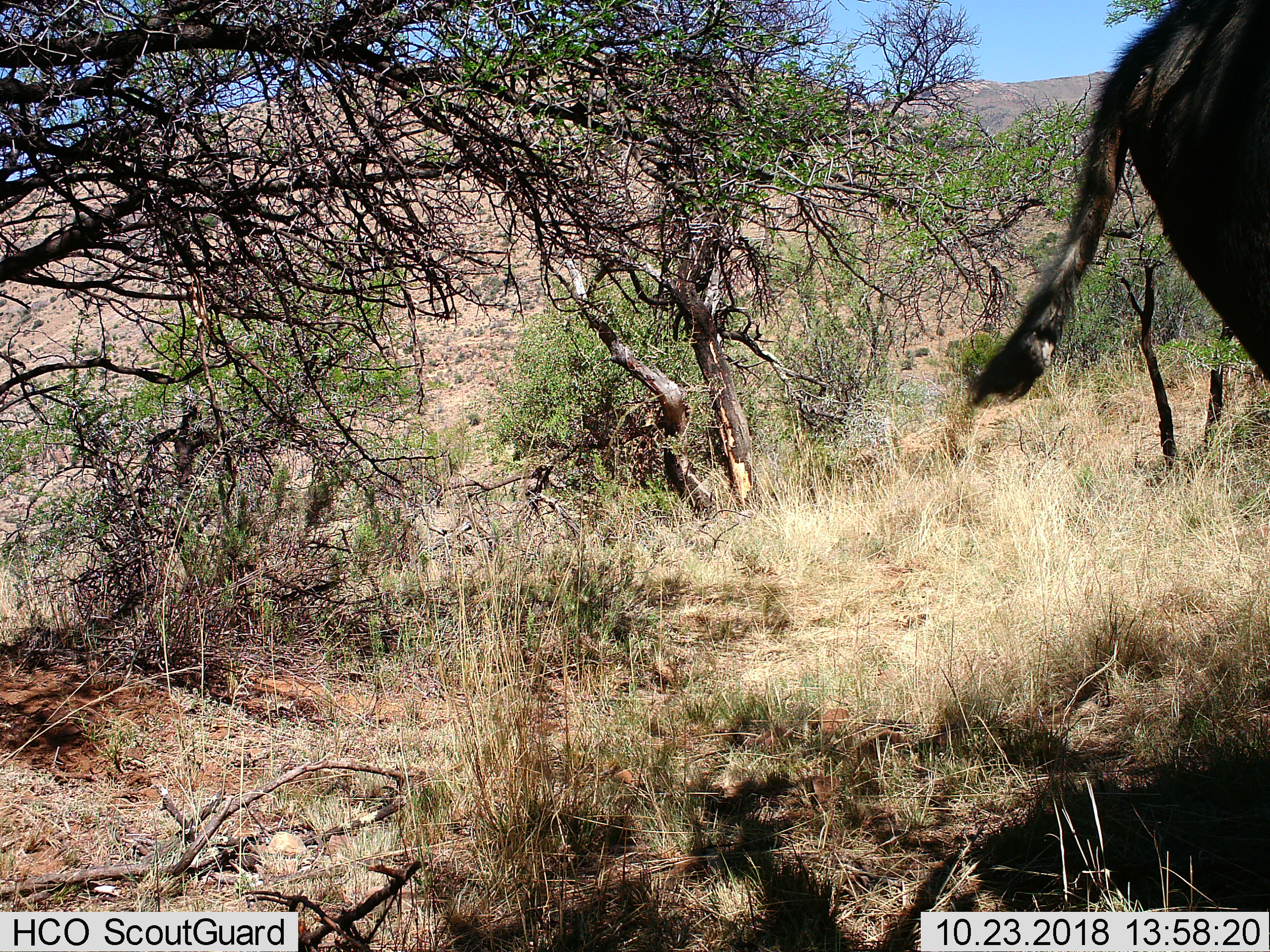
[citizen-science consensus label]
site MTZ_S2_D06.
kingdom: Animalia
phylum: Chordata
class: Mammalia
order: Artiodactyla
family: Bovidae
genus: Syncerus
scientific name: Syncerus caffer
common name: african buffalo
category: buffalo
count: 1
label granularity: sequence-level